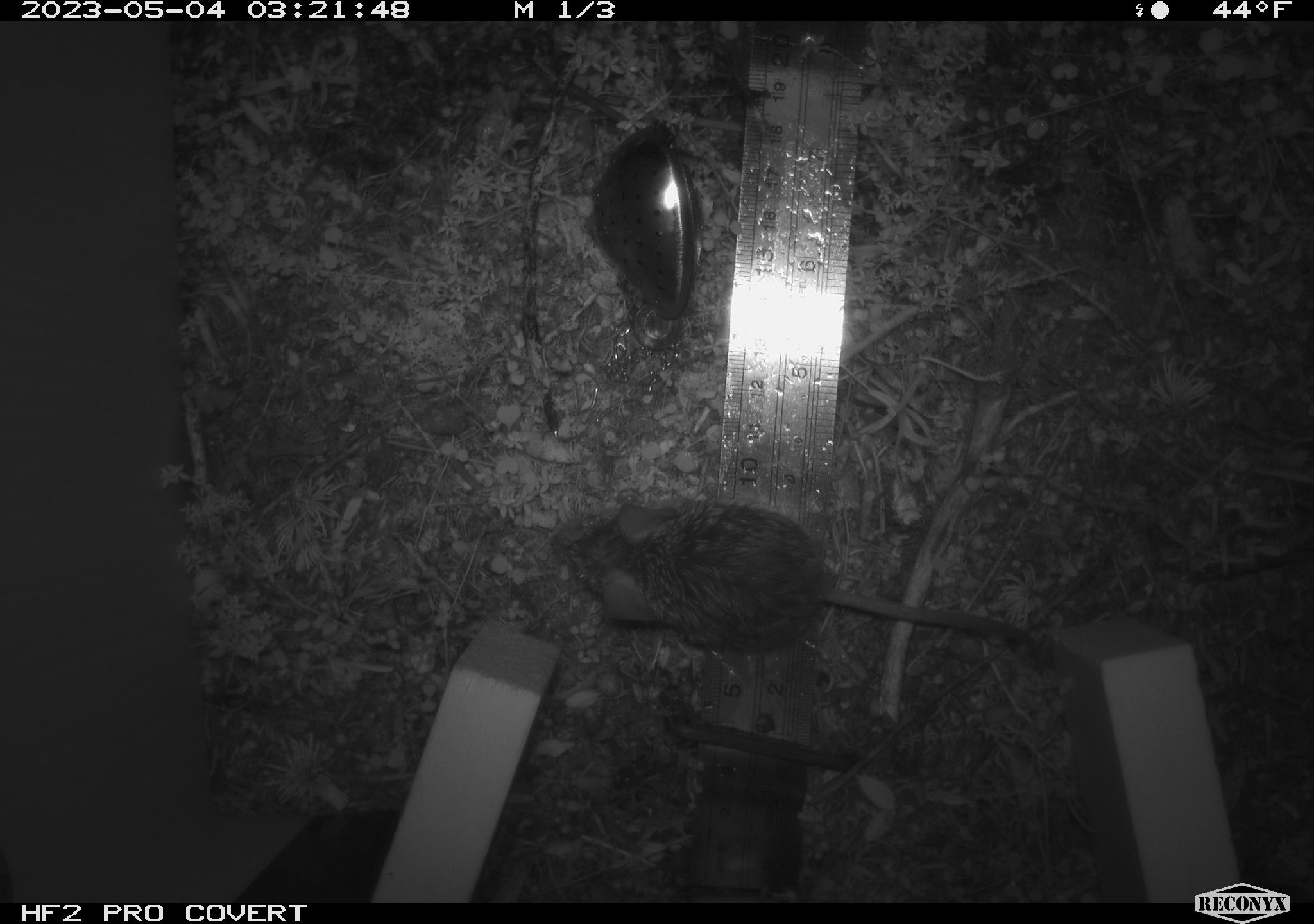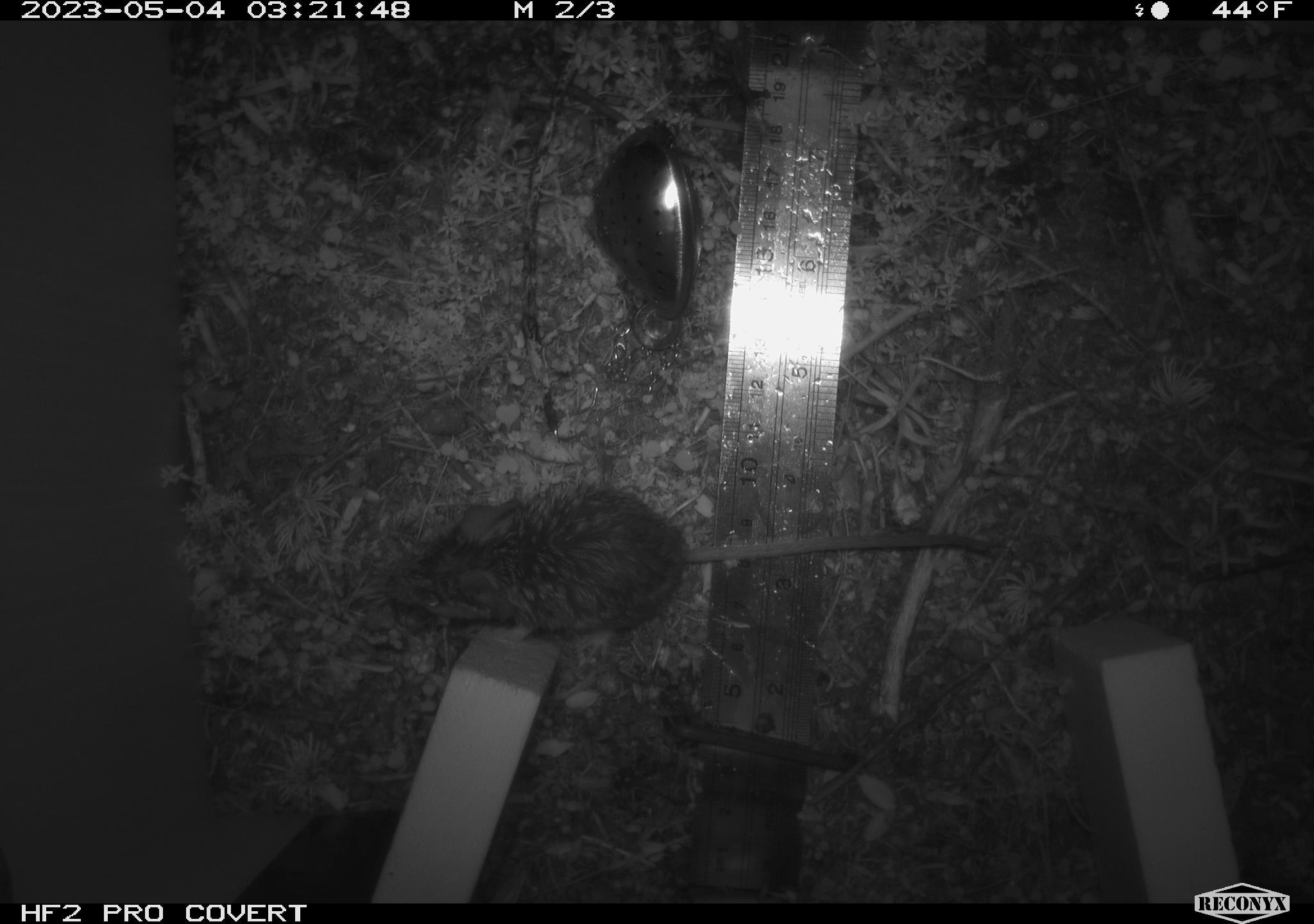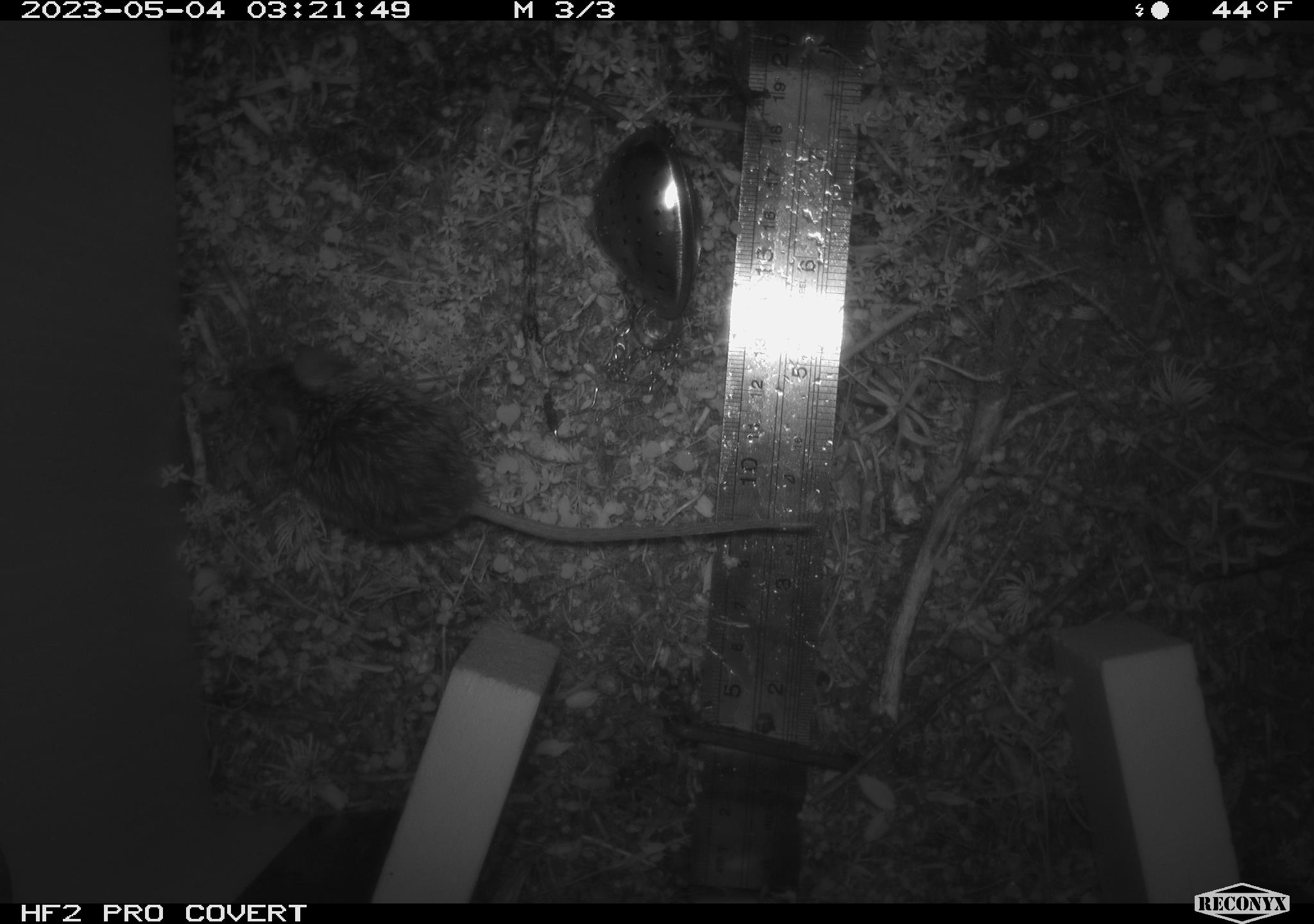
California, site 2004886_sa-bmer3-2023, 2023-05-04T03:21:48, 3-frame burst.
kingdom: Animalia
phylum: Chordata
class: Mammalia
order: Rodentia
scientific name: Rodentia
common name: mouse species